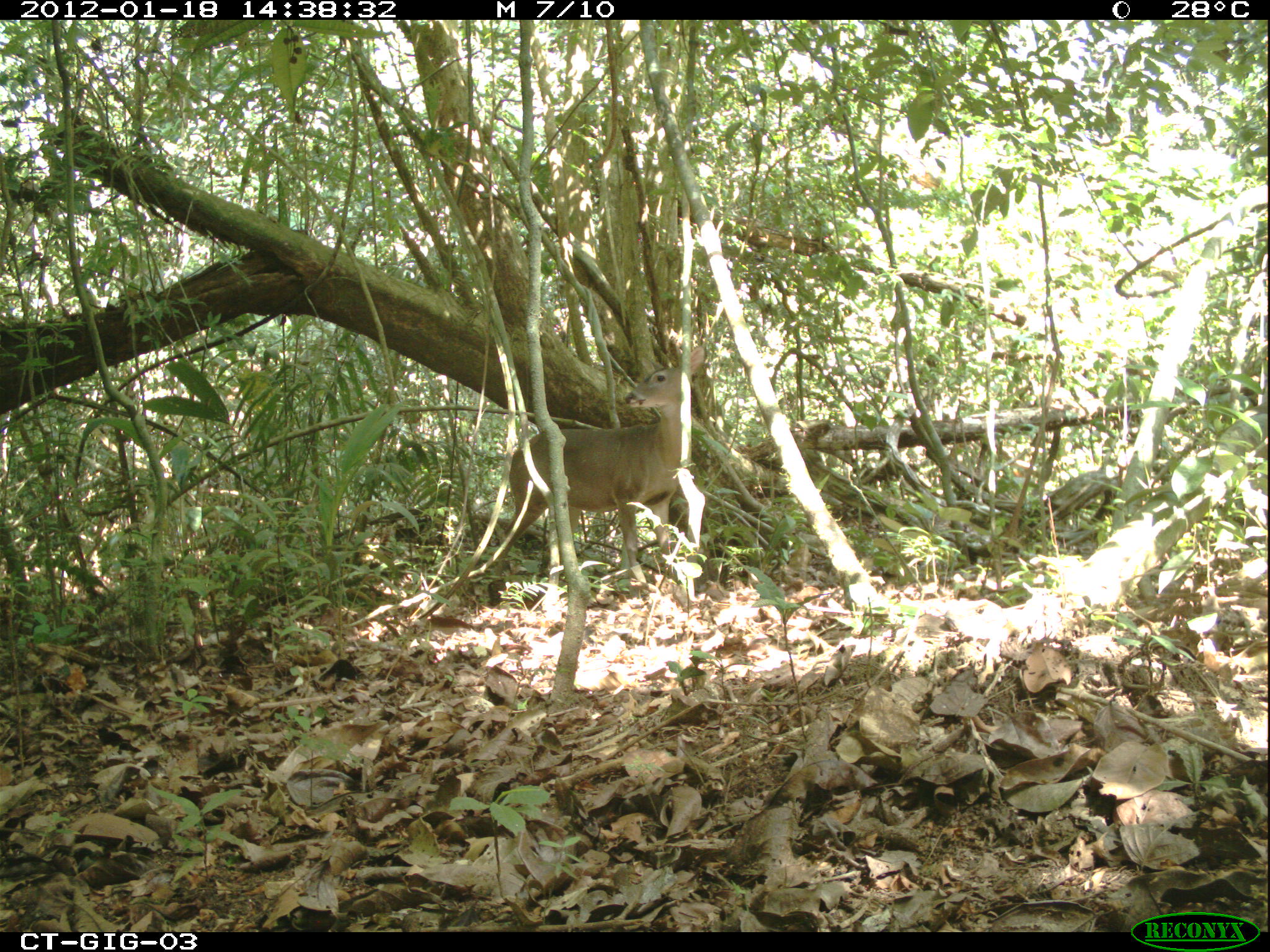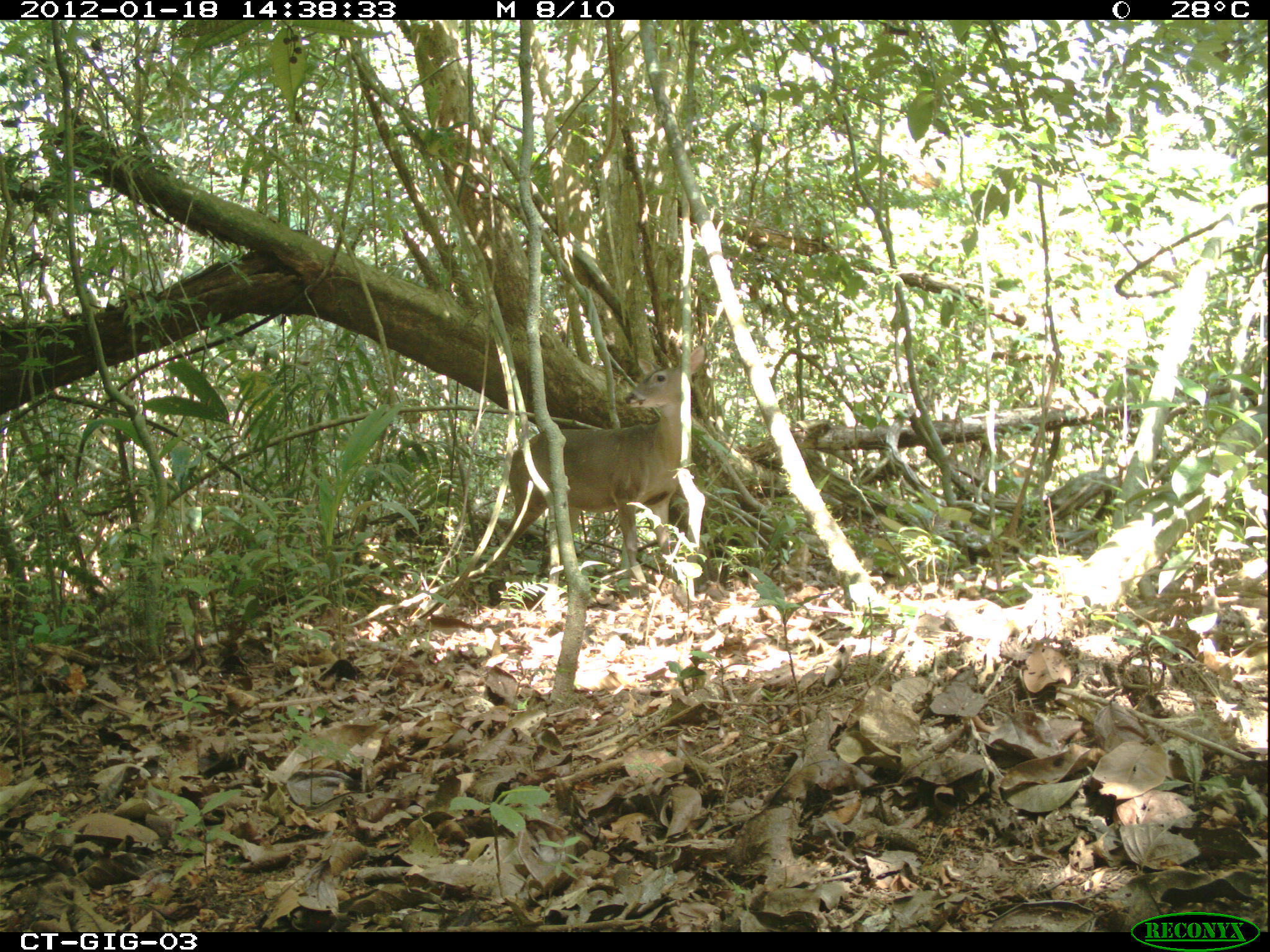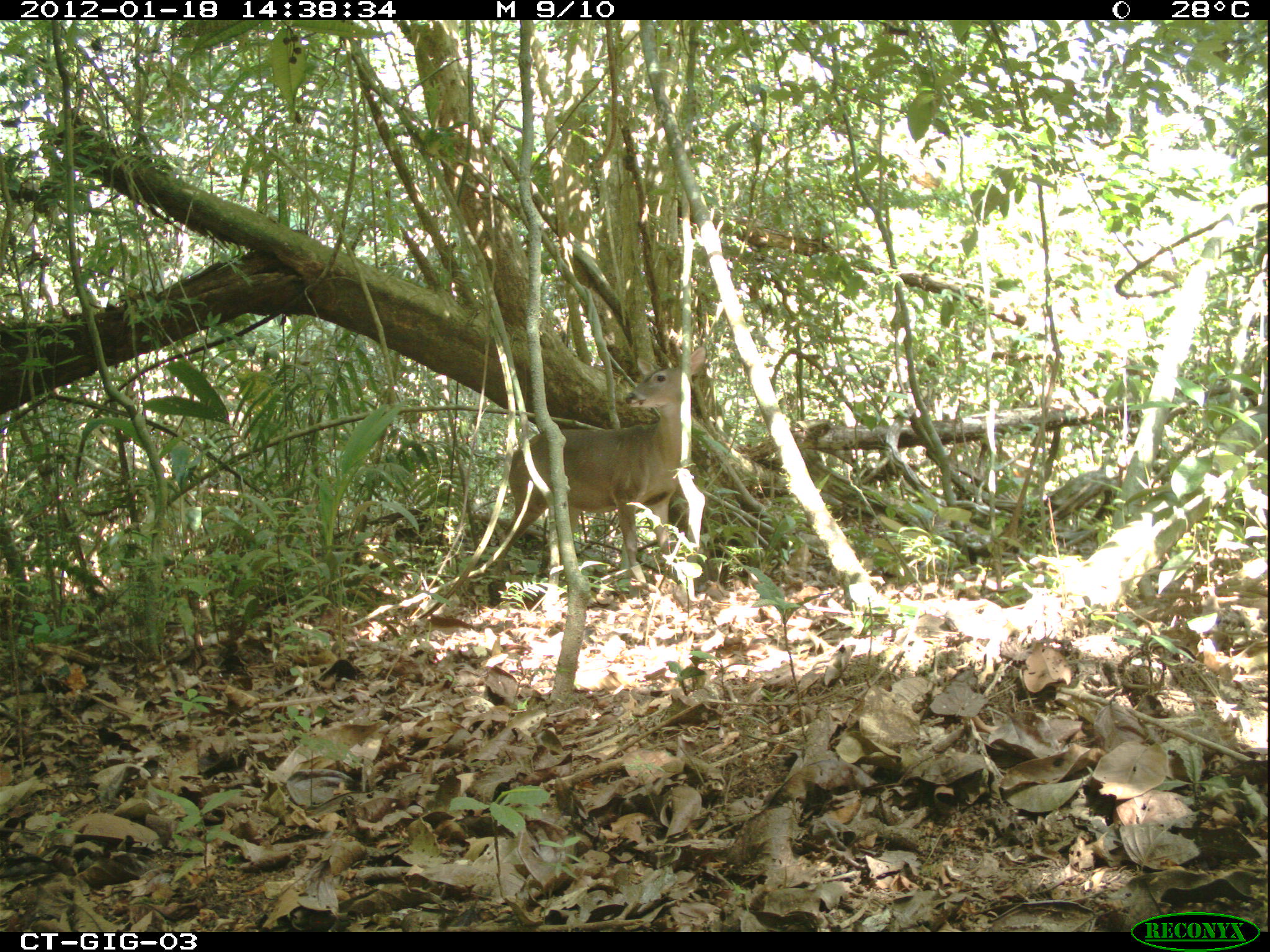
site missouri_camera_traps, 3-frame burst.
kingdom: Animalia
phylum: Chordata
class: Mammalia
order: Artiodactyla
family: Cervidae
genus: Odocoileus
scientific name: Odocoileus virginianus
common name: white-tailed deer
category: white tailed deer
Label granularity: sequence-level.